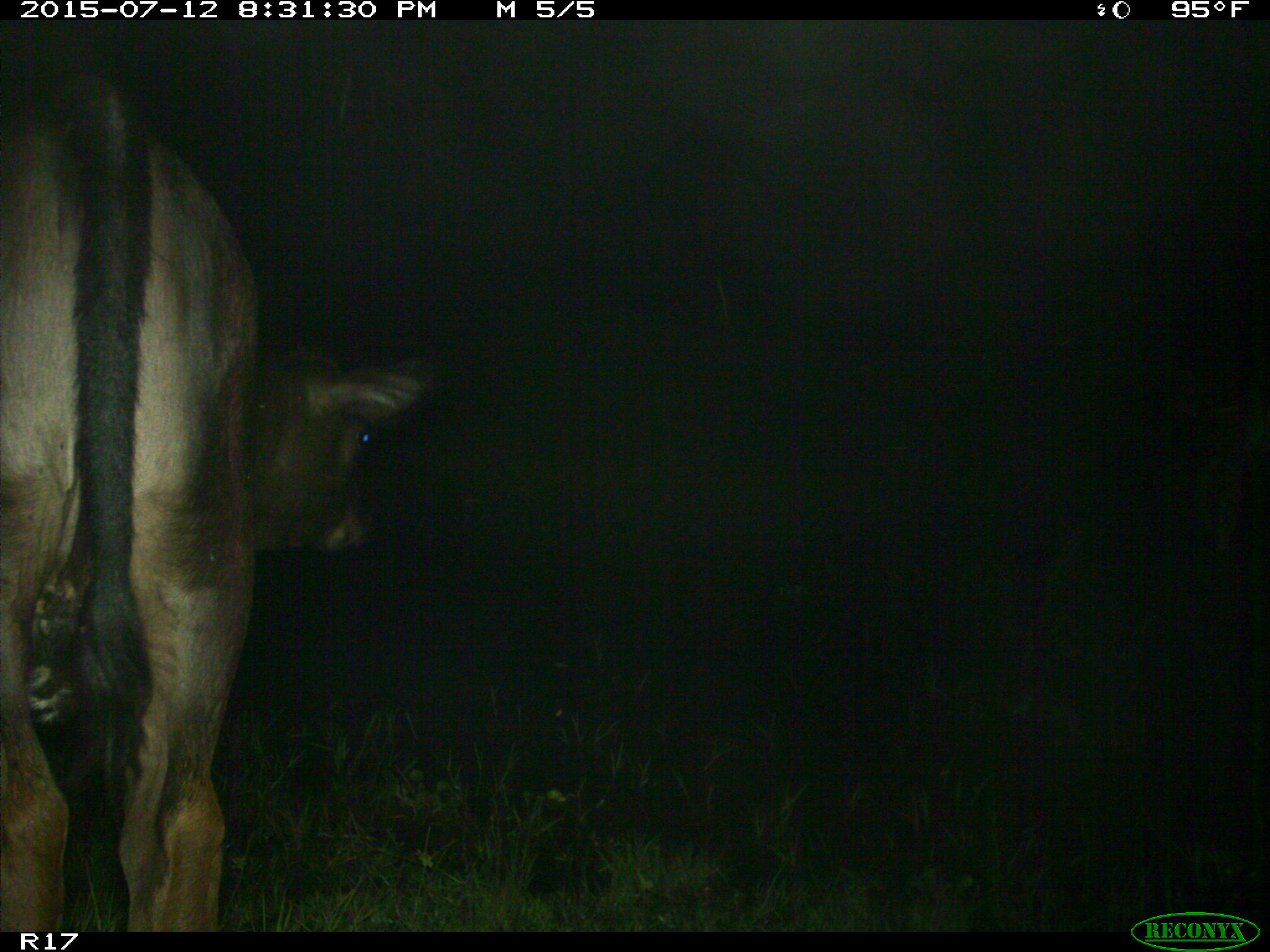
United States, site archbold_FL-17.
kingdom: Animalia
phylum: Chordata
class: Mammalia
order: Artiodactyla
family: Bovidae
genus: Bos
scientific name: Bos taurus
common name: domestic cow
Bos taurus (domestic cow).